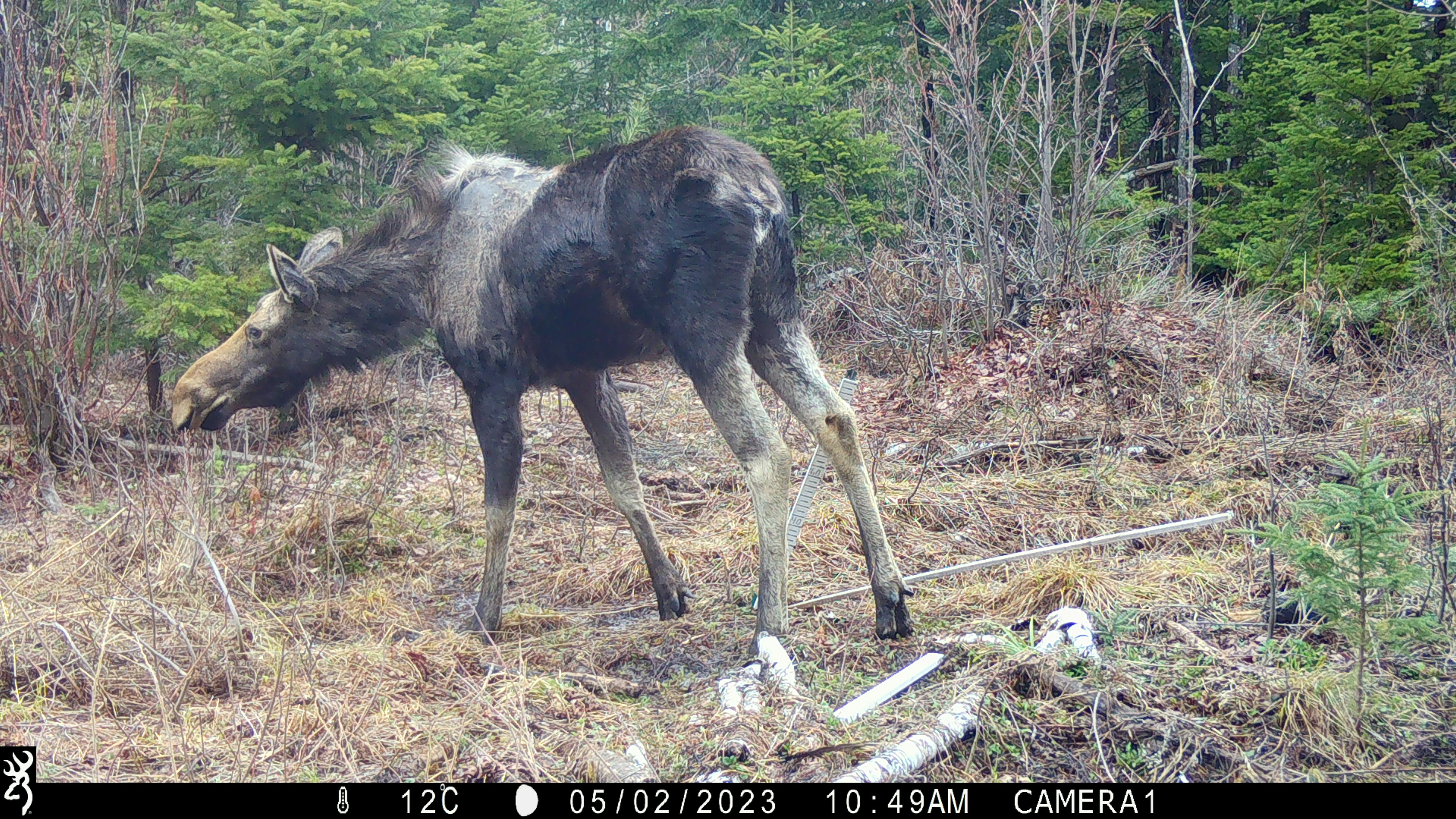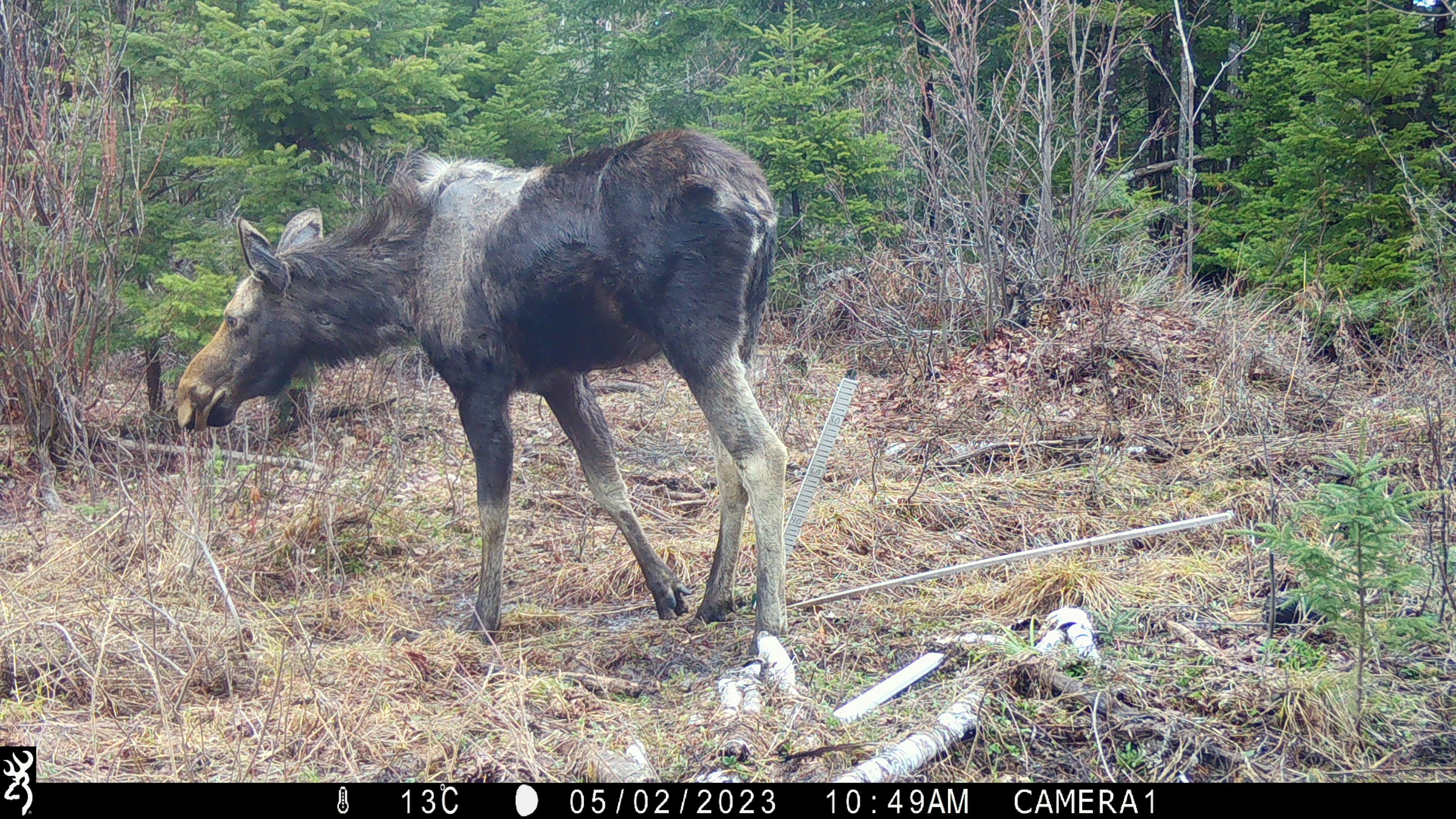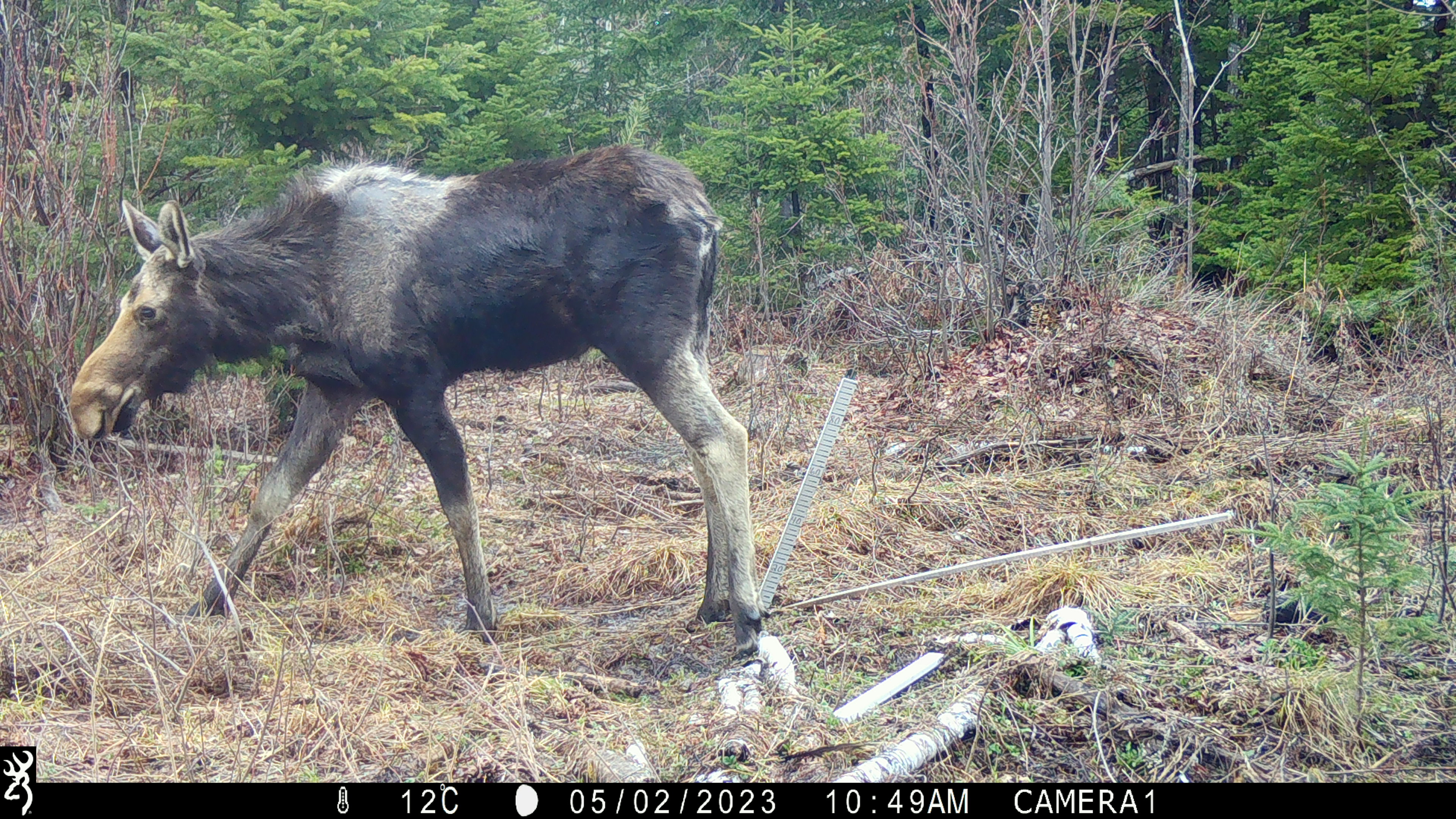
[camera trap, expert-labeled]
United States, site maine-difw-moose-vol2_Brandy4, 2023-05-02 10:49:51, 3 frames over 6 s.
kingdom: Animalia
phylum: Chordata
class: Mammalia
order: Artiodactyla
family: Cervidae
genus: Alces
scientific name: Alces alces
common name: moose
Moose (Alces alces).